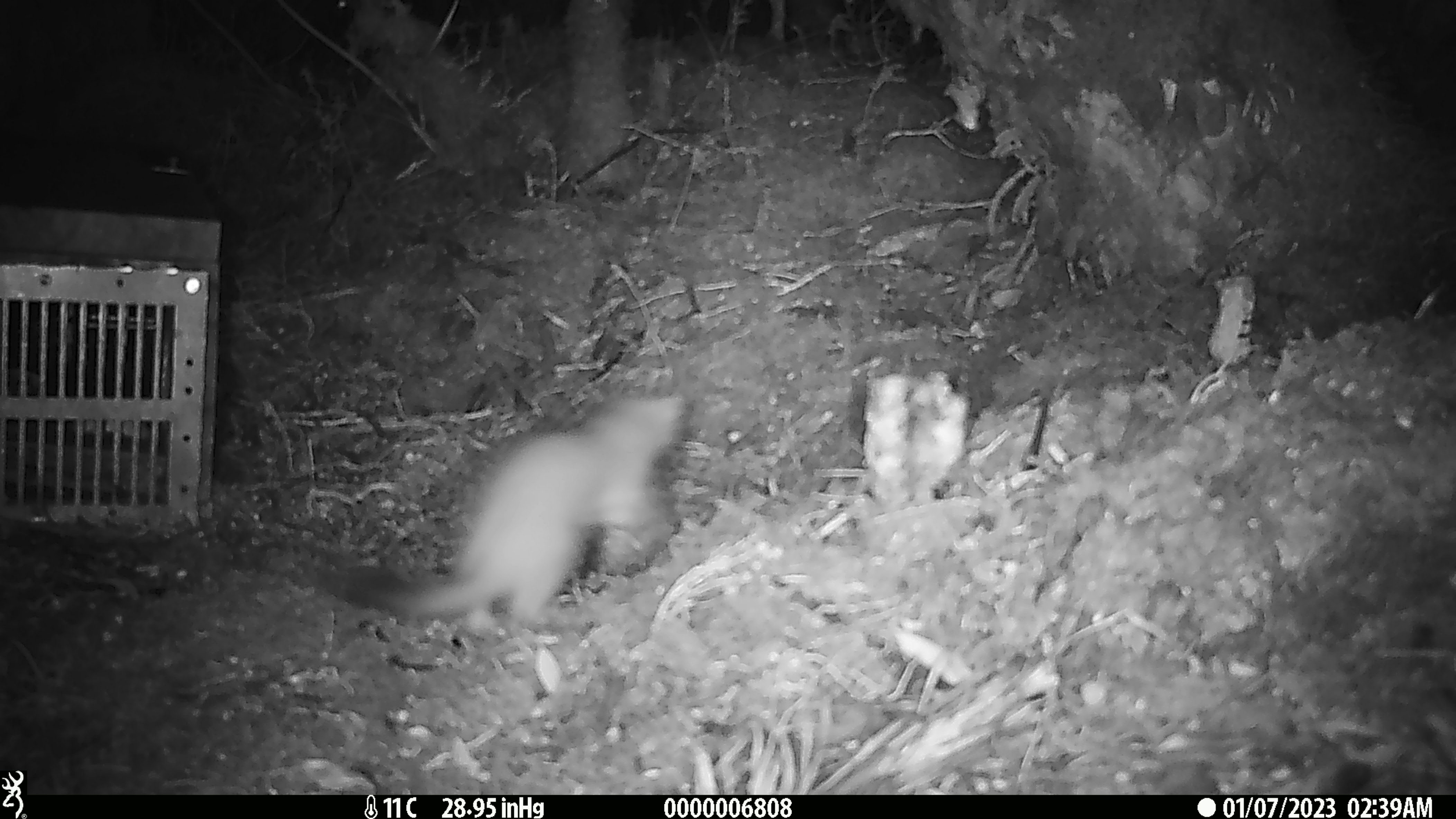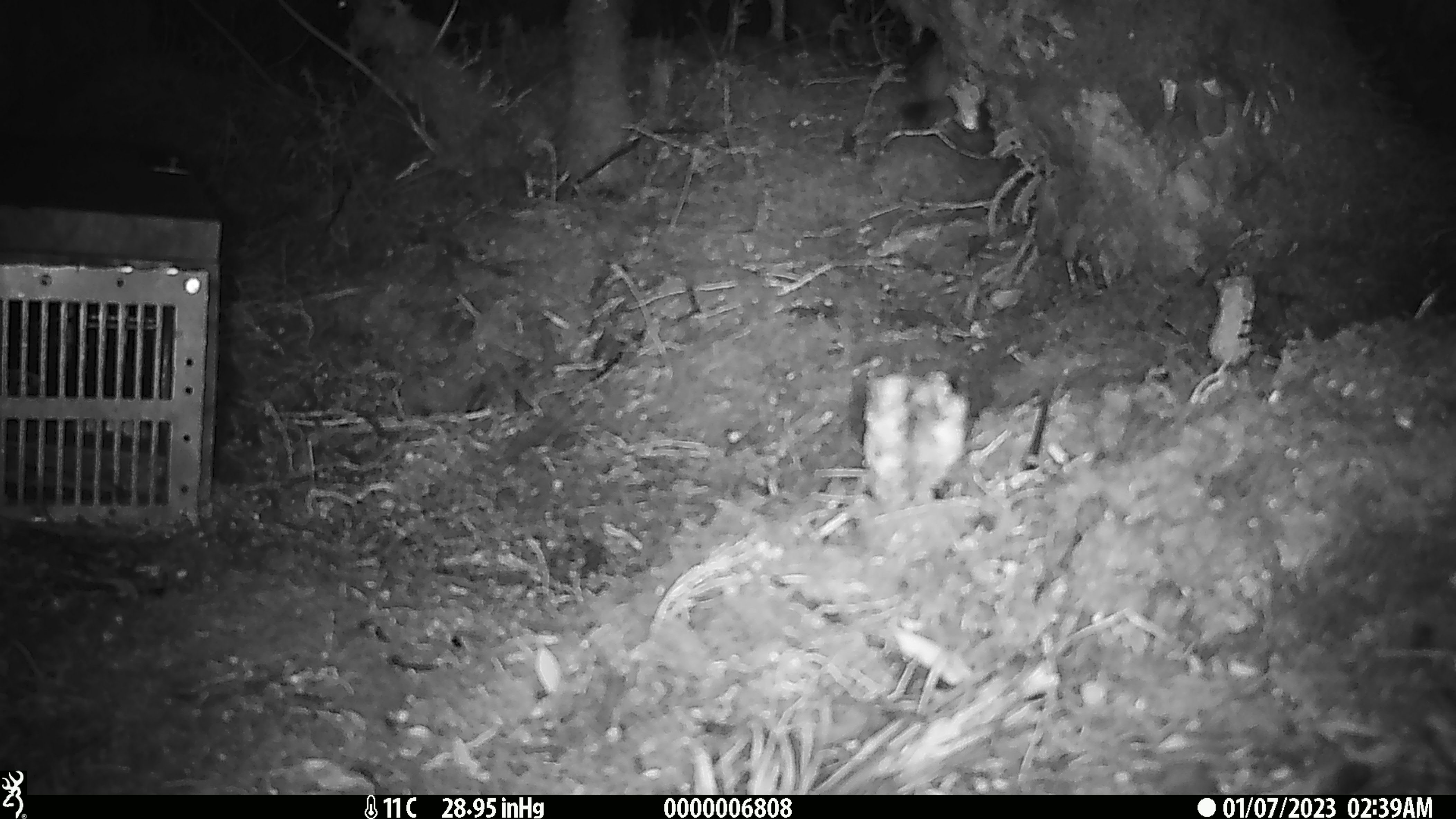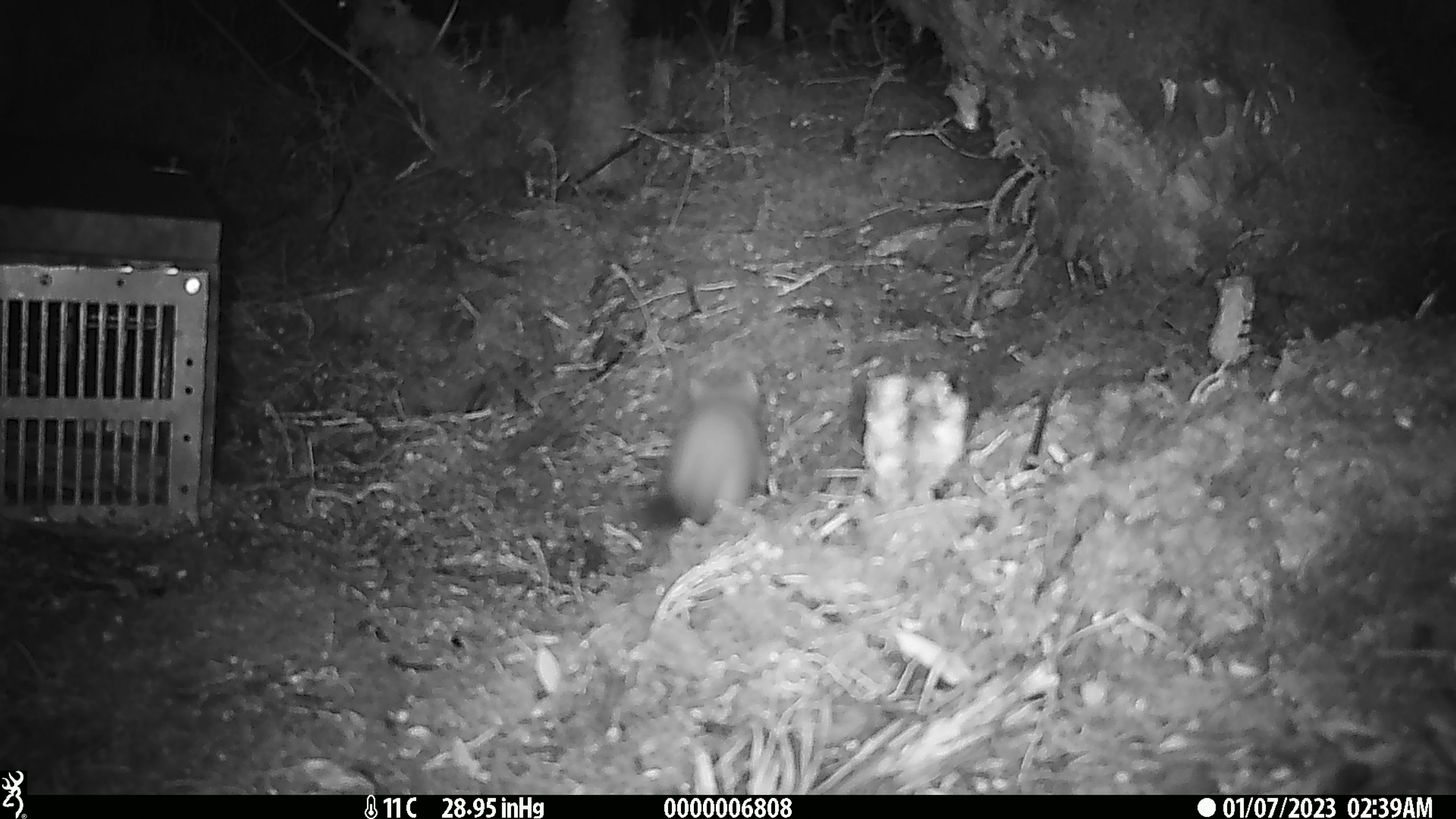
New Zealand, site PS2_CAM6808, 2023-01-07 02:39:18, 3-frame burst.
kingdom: Animalia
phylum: Chordata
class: Mammalia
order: Carnivora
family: Mustelidae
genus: Mustela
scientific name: Mustela erminea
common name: stoat